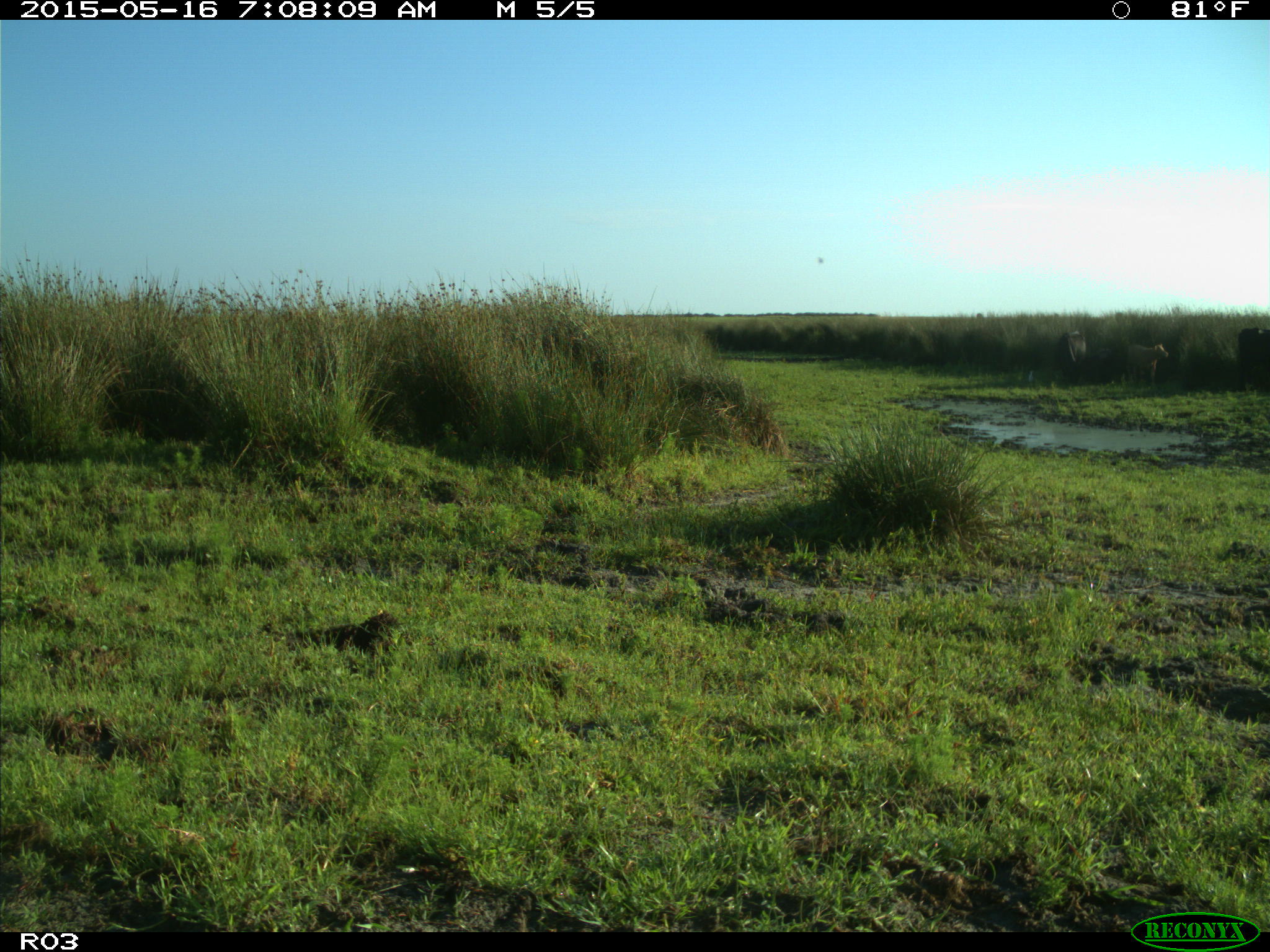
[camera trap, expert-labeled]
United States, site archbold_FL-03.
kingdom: Animalia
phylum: Chordata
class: Mammalia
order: Artiodactyla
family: Bovidae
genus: Bos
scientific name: Bos taurus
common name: domestic cow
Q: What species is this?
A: Bos taurus (domestic cow).